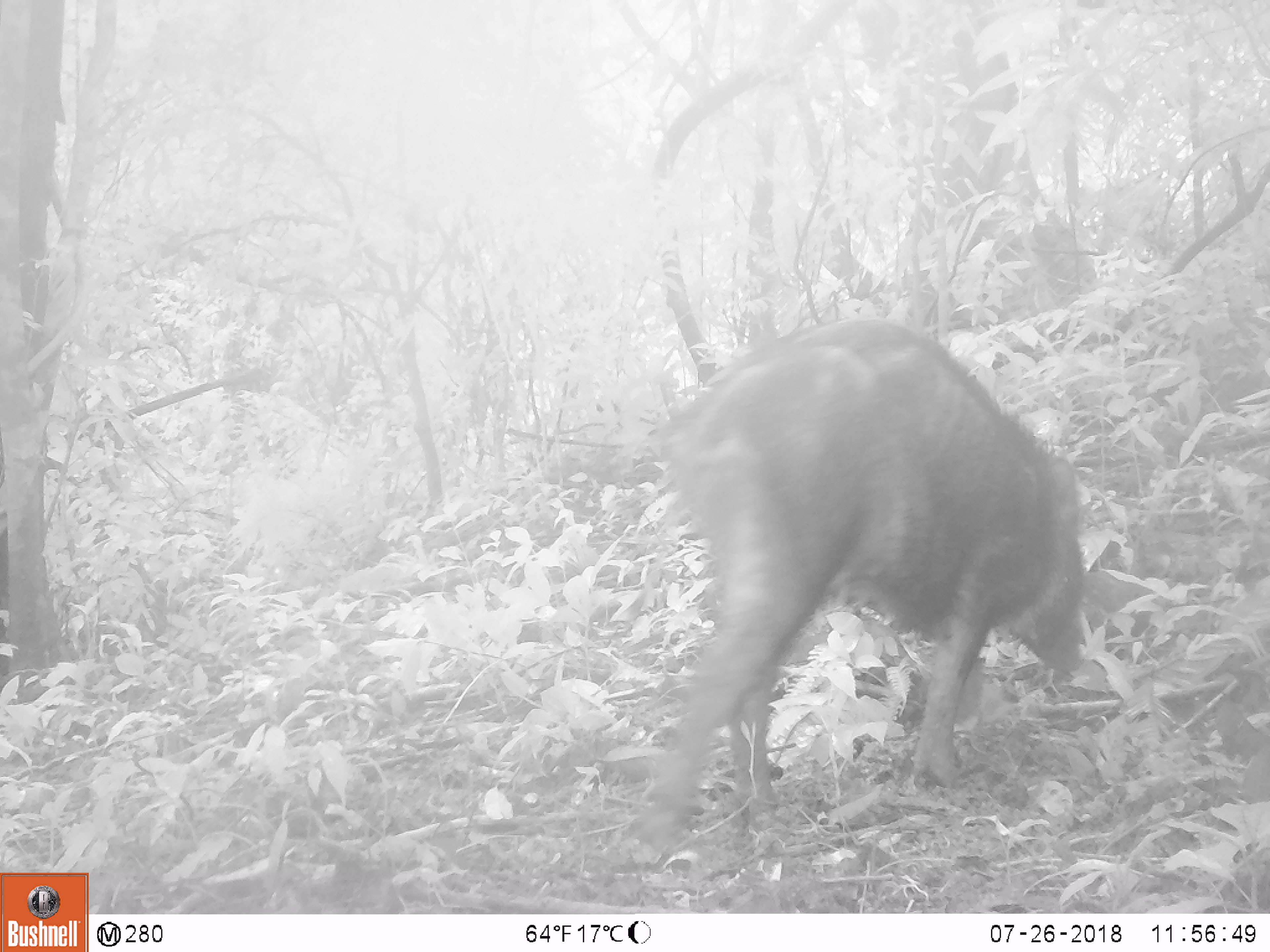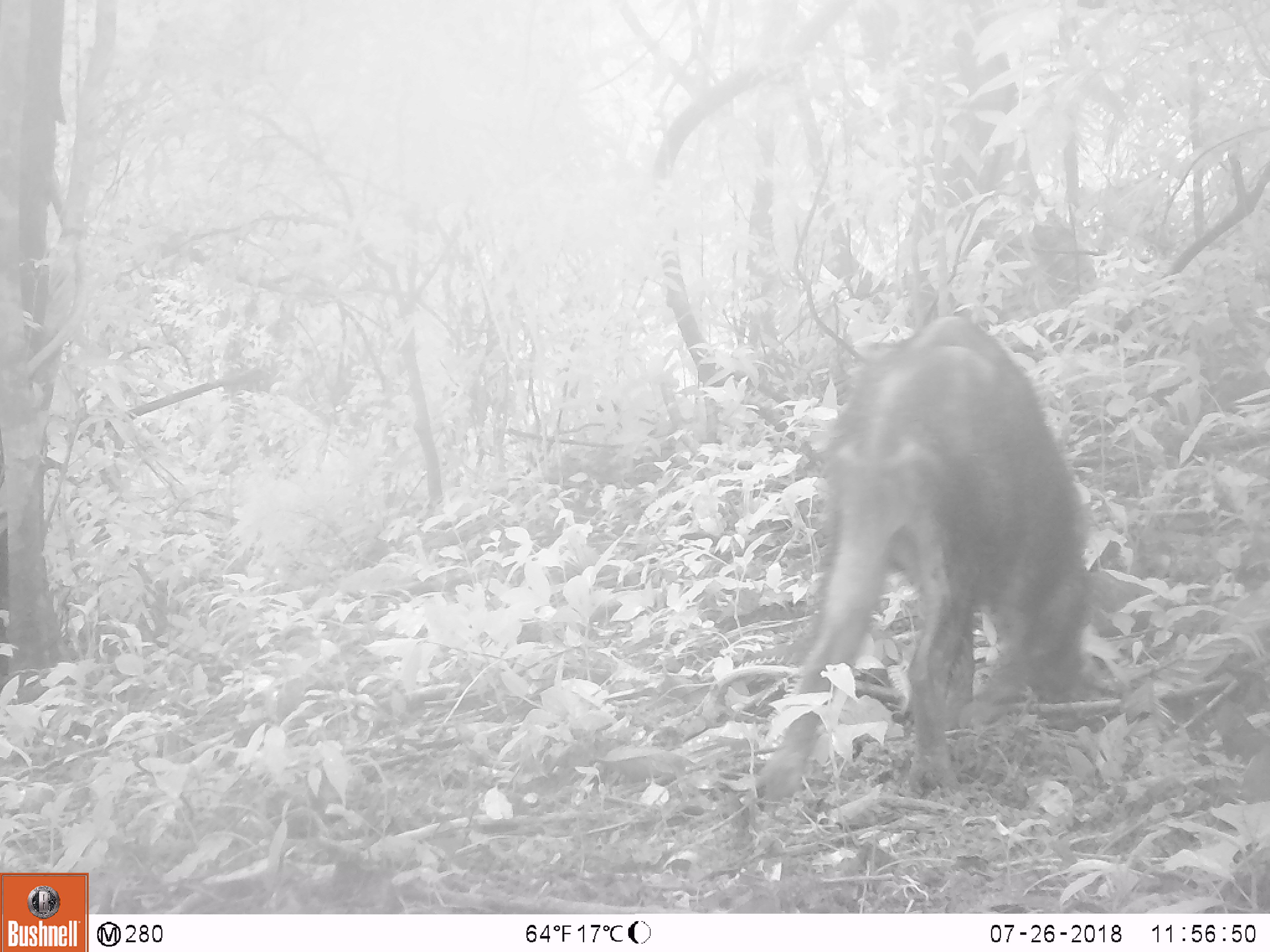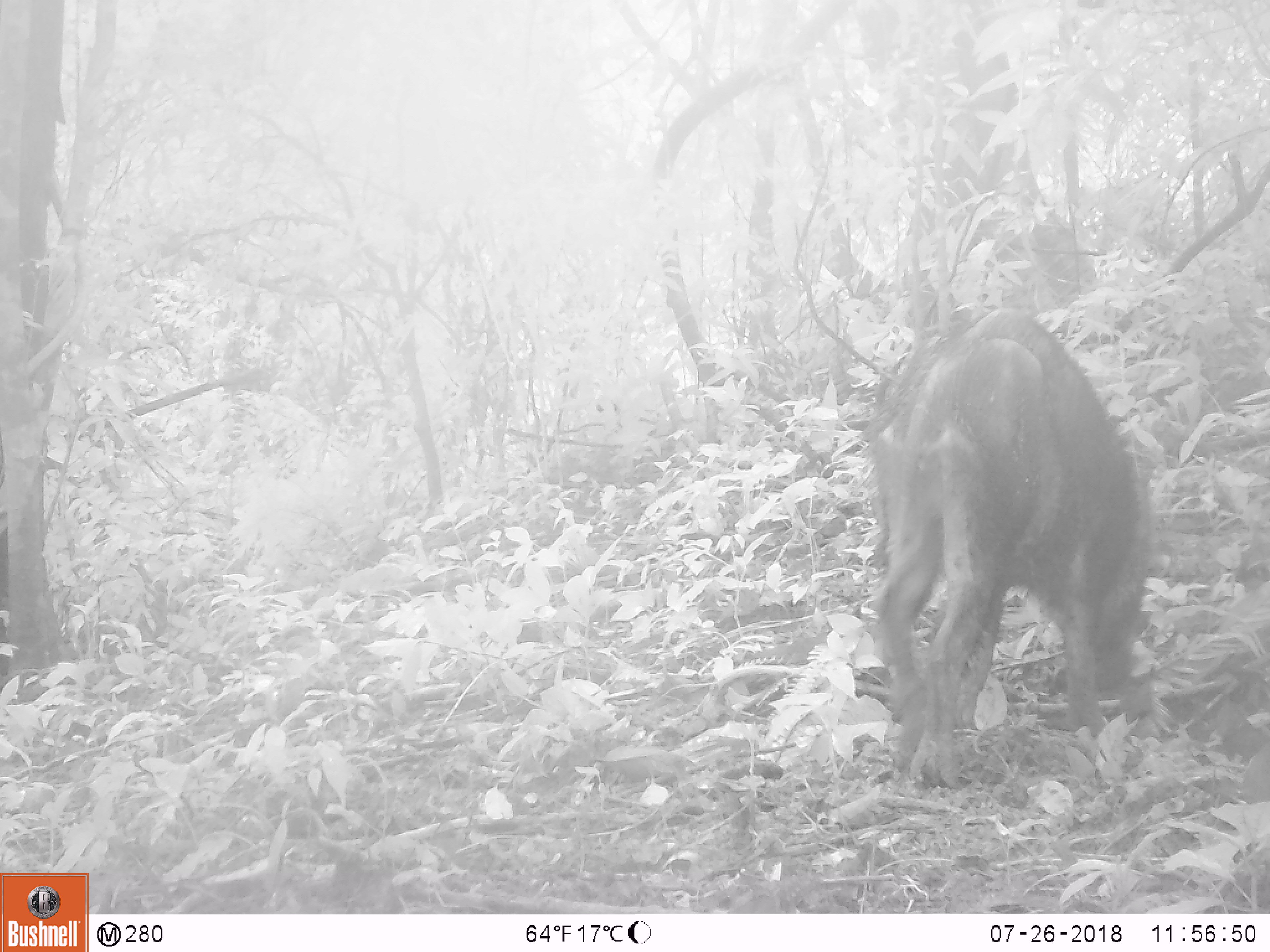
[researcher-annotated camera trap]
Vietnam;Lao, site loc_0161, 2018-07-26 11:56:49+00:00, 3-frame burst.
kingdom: Animalia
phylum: Chordata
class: Mammalia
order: Artiodactyla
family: Suidae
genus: Sus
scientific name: Sus scrofa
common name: eurasian wild pig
Eurasian wild pig (Sus scrofa). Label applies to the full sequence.